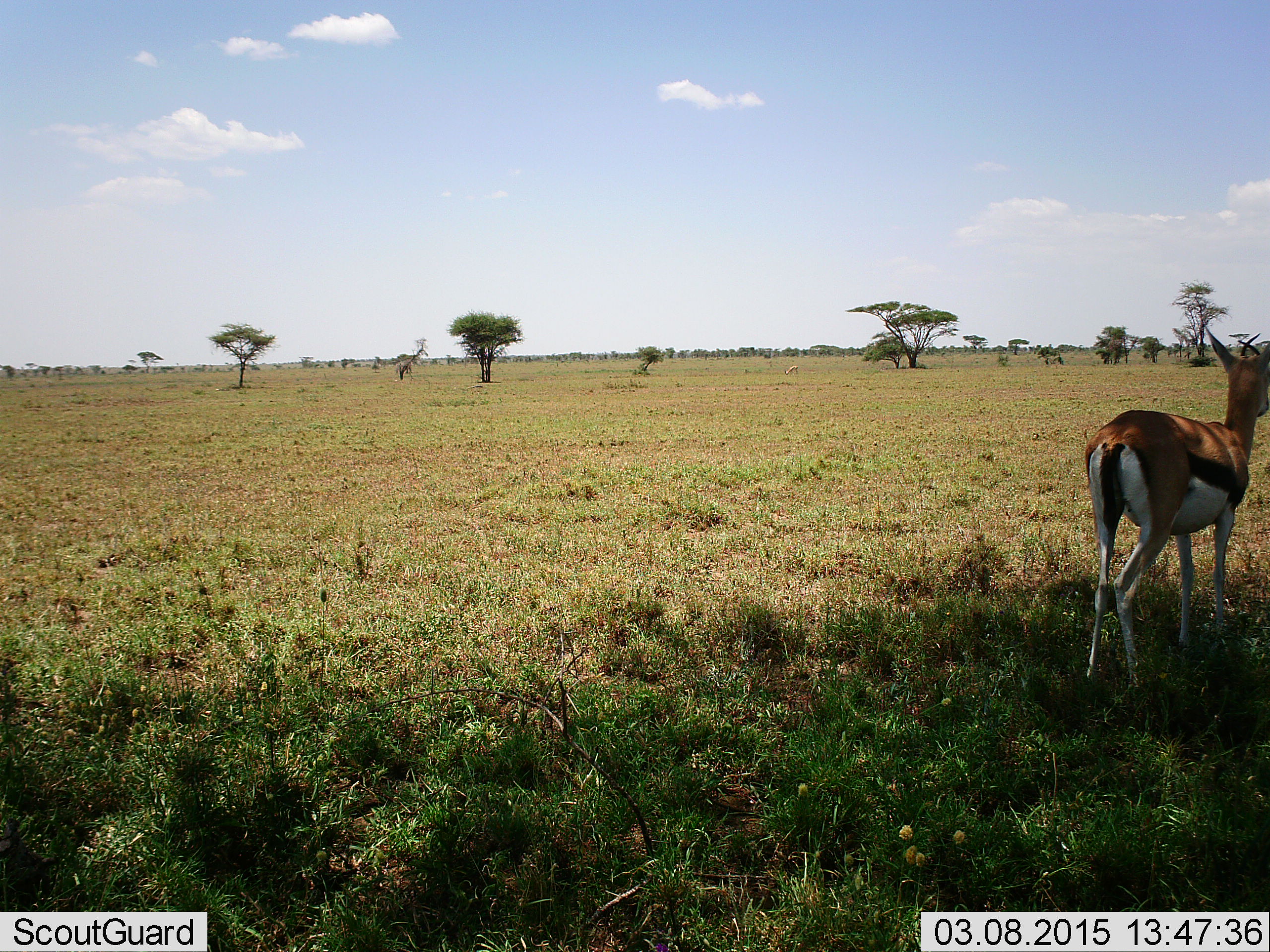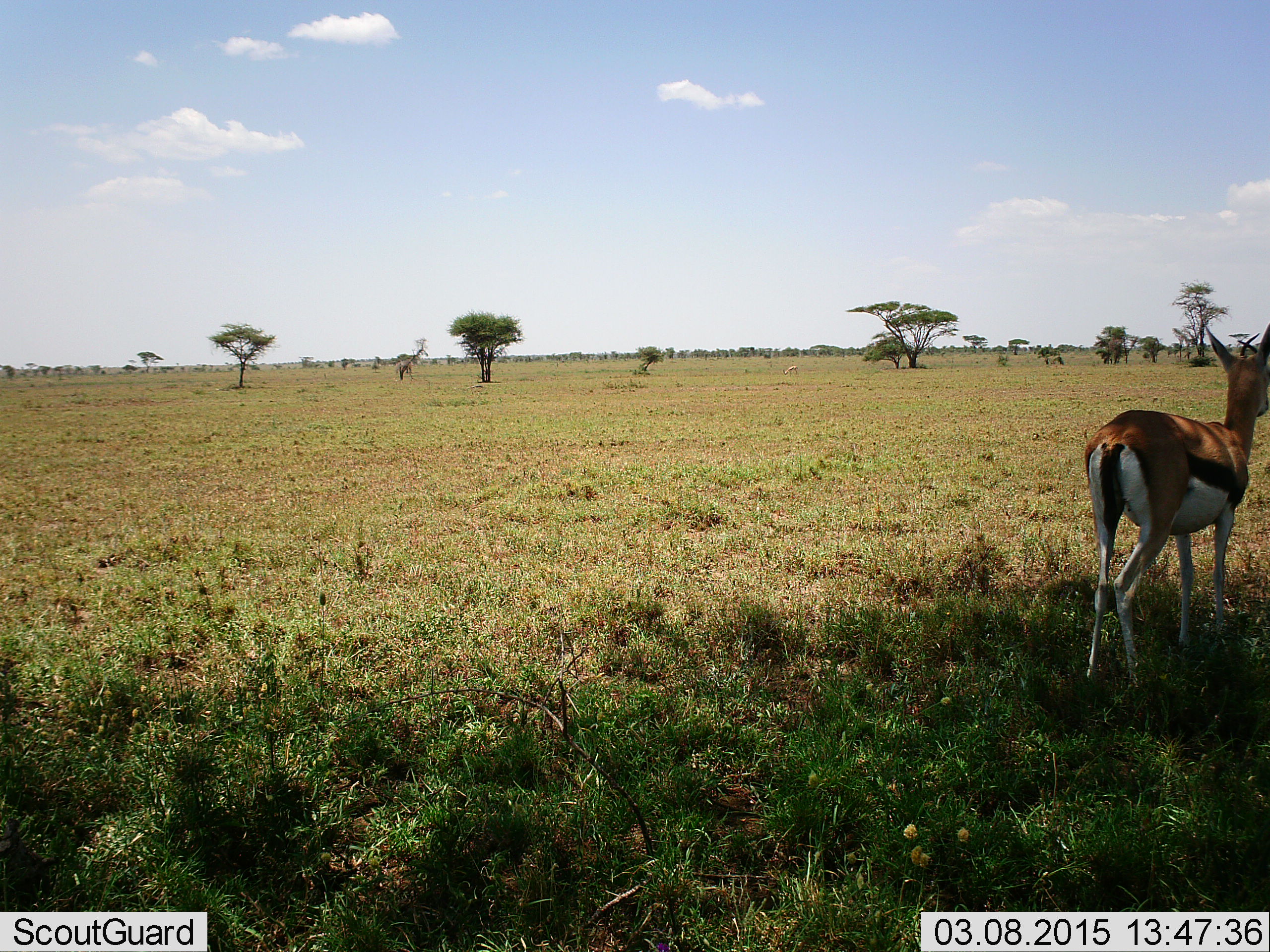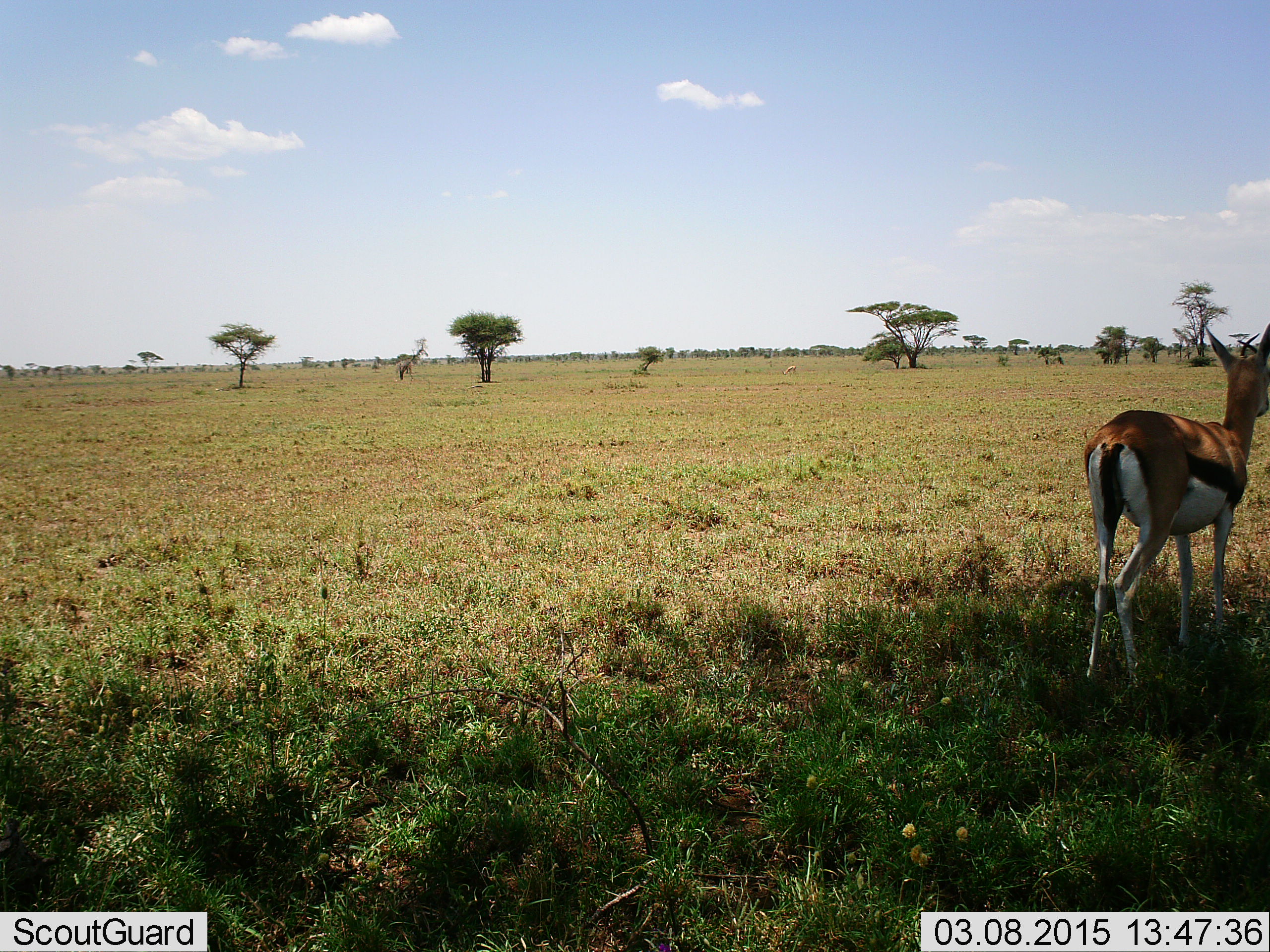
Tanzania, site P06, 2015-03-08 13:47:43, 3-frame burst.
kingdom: Animalia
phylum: Chordata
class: Mammalia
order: Artiodactyla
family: Bovidae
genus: Eudorcas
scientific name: Eudorcas thomsonii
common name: thomson's gazelle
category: gazellethomsons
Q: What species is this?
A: Gazellethomsons (thomson's gazelle) (Eudorcas thomsonii).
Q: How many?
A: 1.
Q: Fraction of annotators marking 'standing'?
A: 100%.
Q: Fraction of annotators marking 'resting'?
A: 0%.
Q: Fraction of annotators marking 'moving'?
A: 0%.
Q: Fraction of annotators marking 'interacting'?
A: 0%.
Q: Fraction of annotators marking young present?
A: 0%.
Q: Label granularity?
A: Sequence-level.